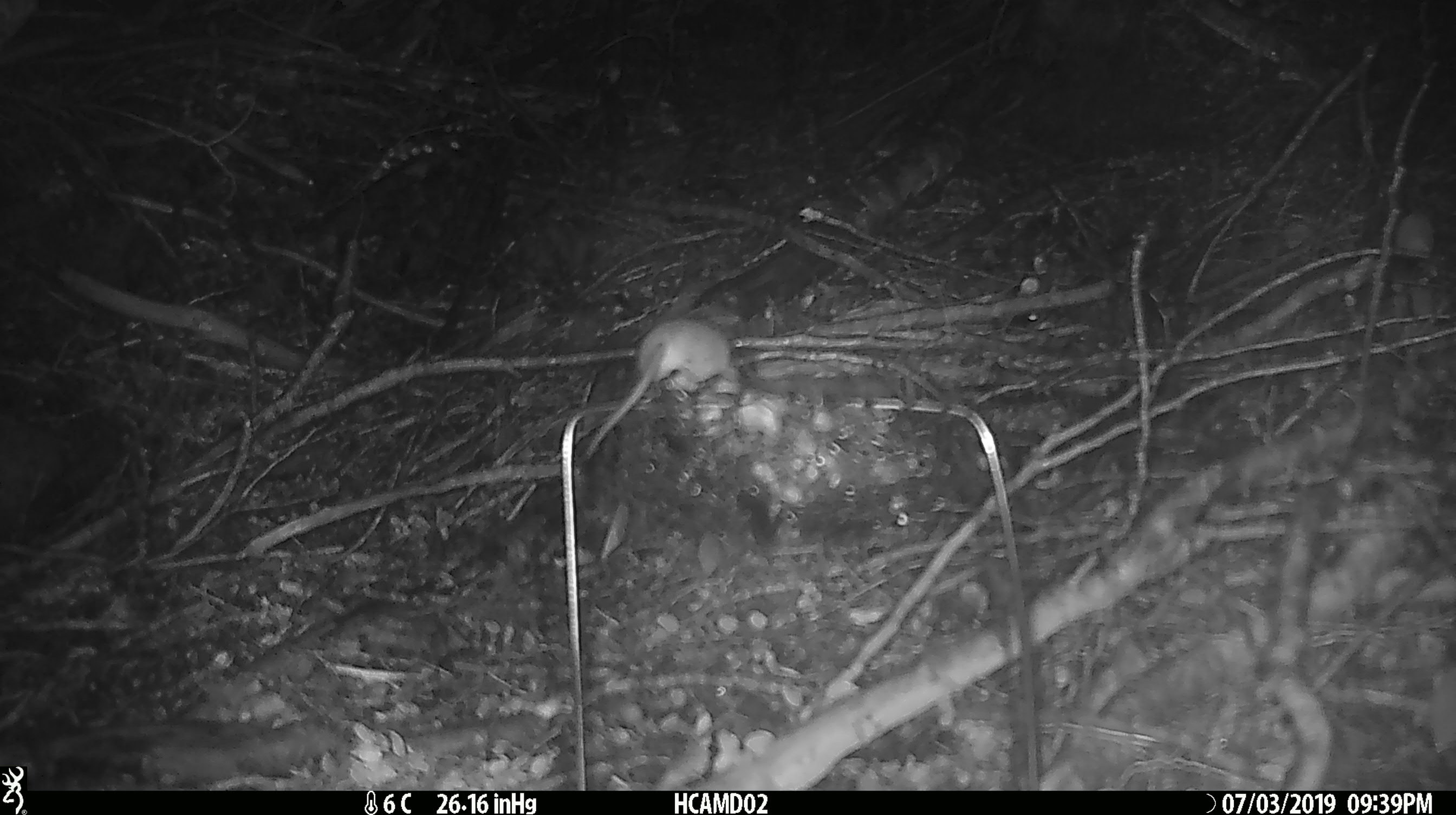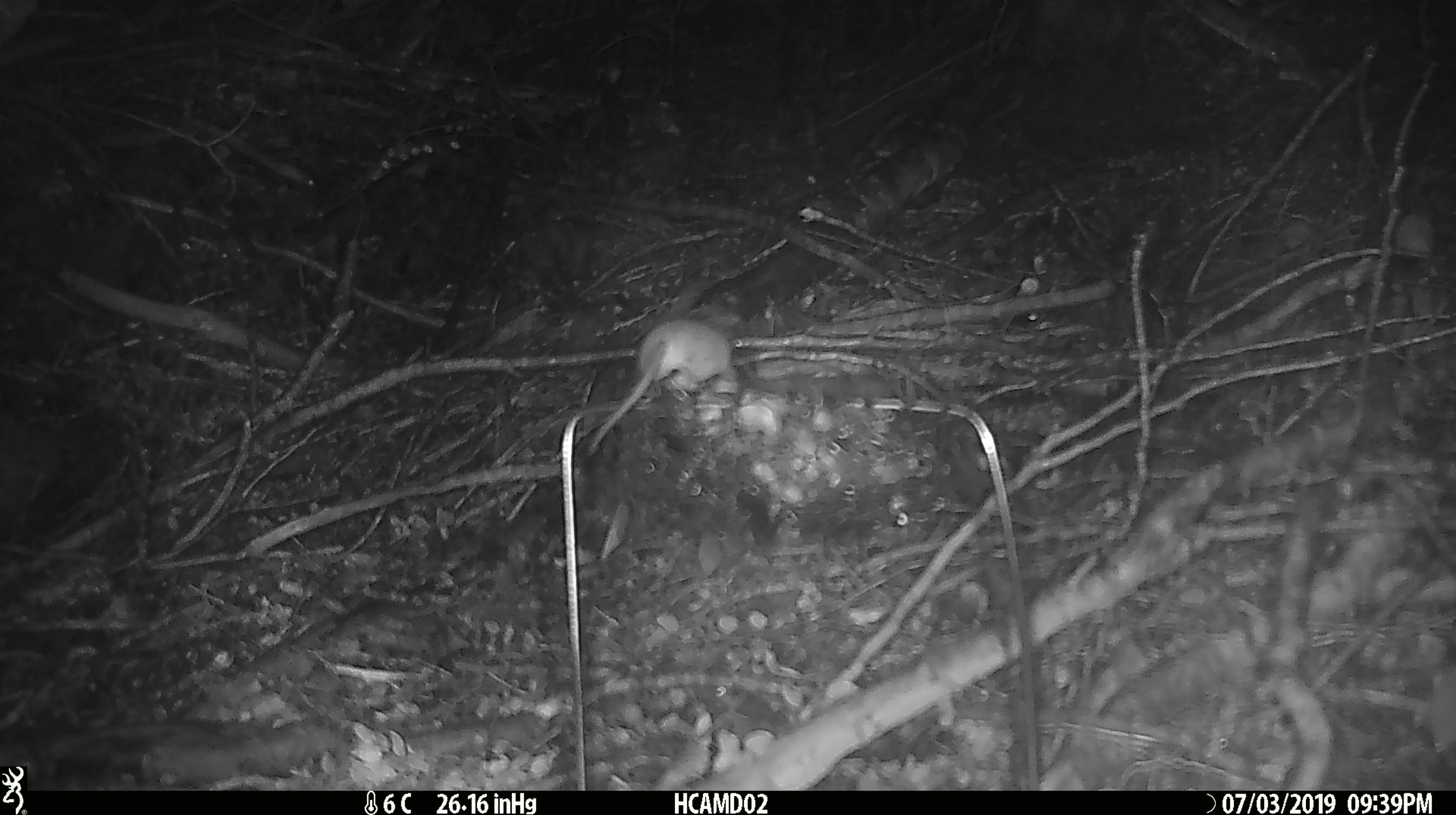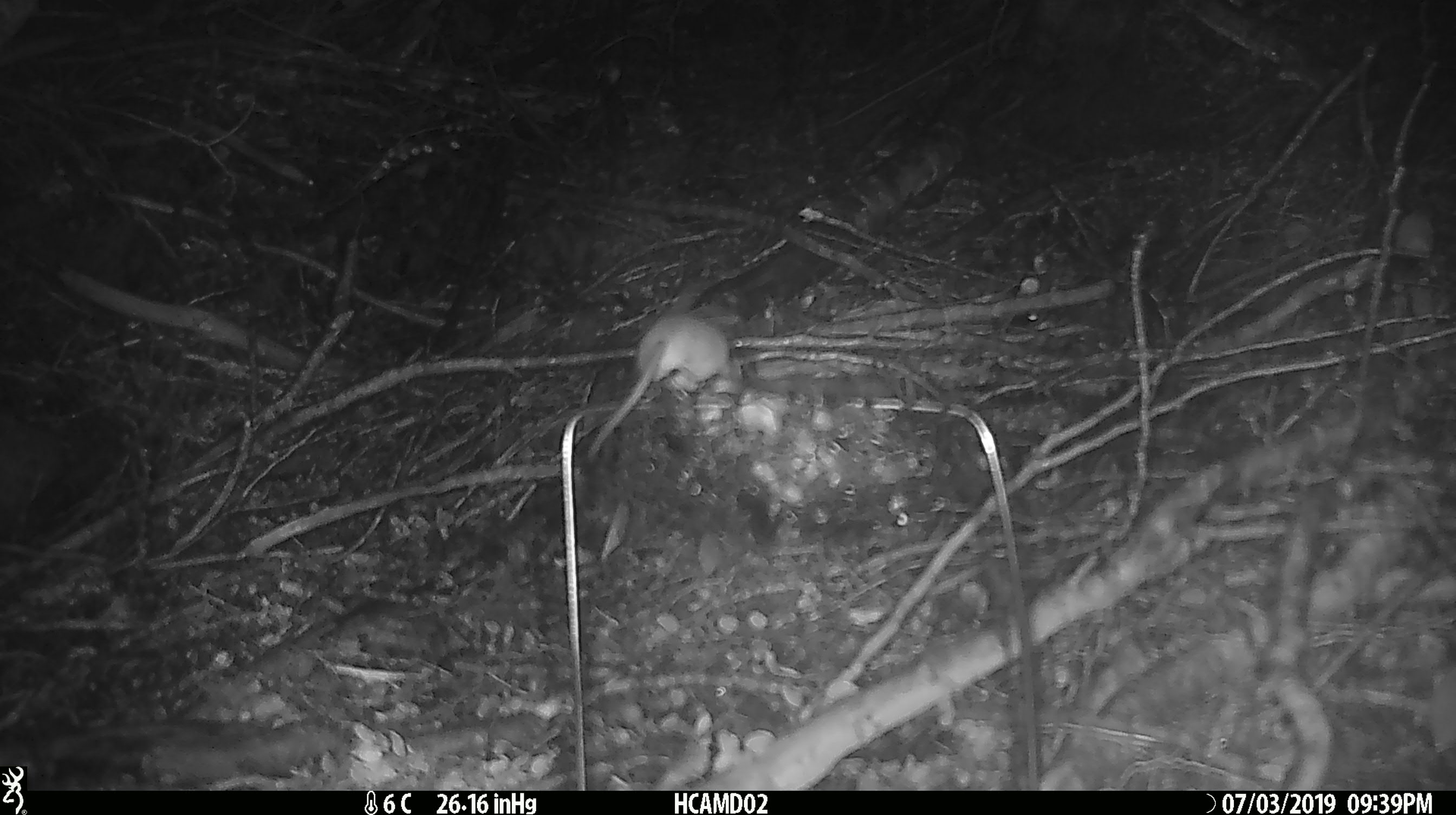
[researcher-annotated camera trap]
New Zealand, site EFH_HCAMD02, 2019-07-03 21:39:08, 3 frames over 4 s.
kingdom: Animalia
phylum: Chordata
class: Mammalia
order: Rodentia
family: Muridae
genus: Mus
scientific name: Mus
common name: mouse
Mouse (Mus).